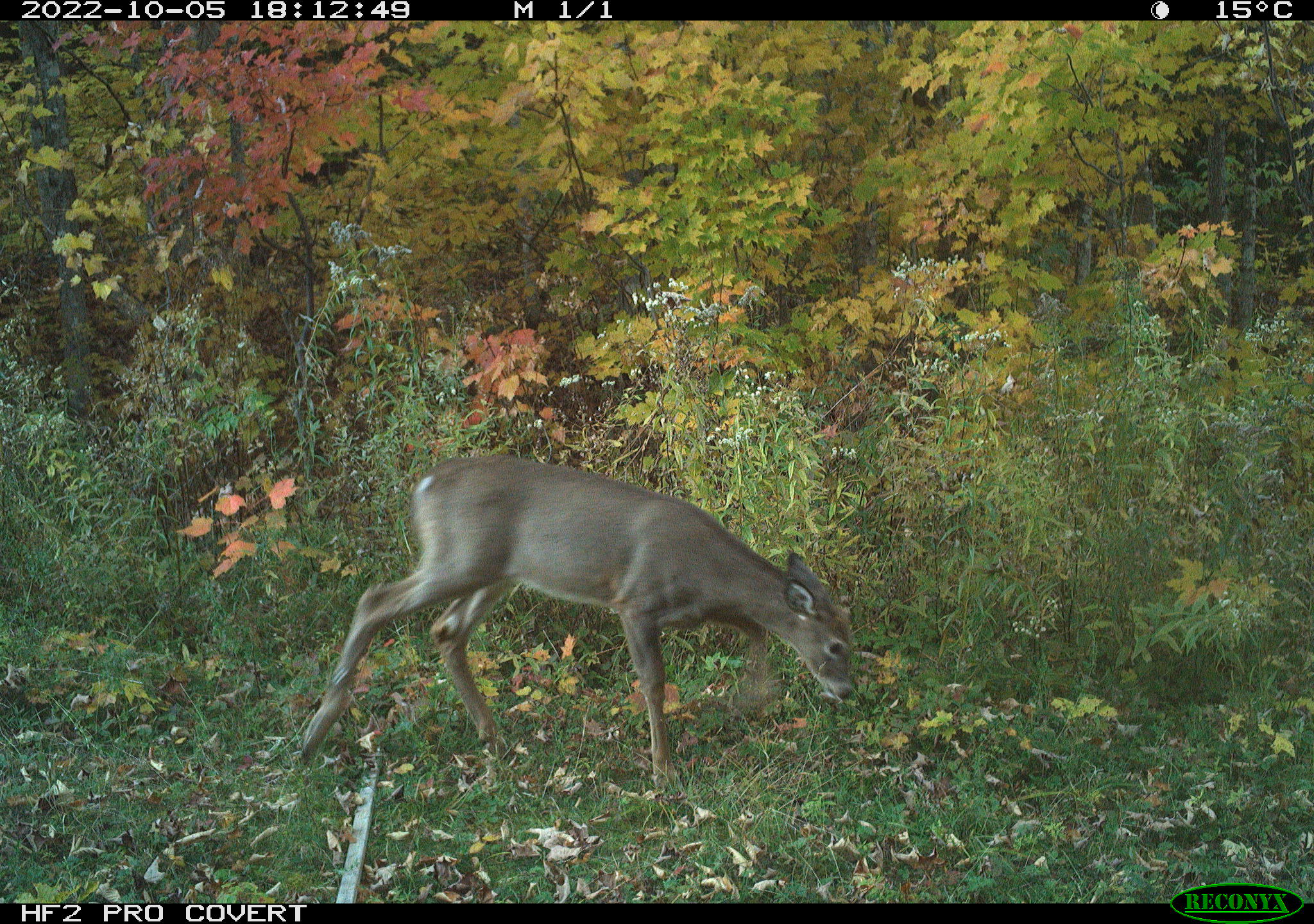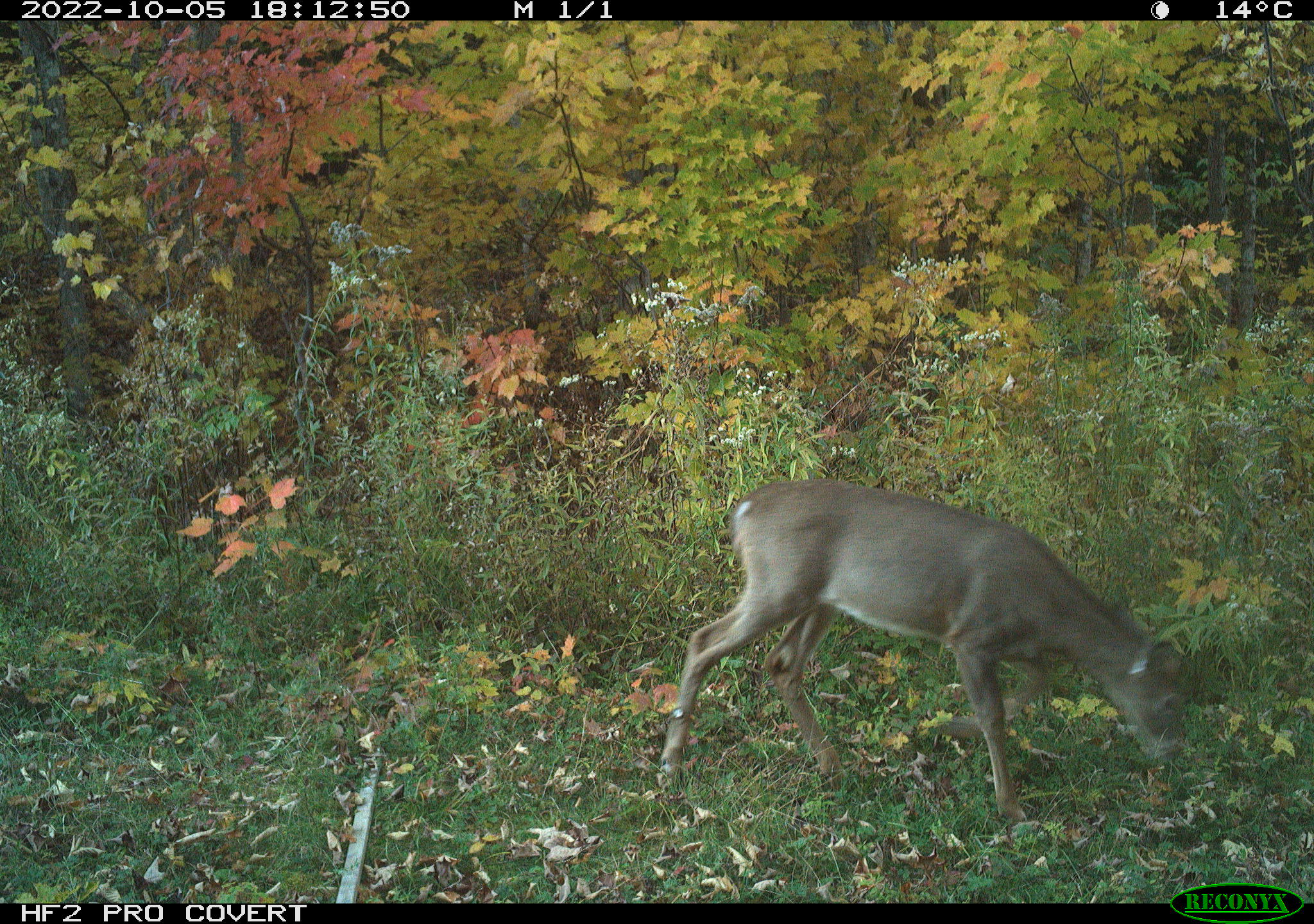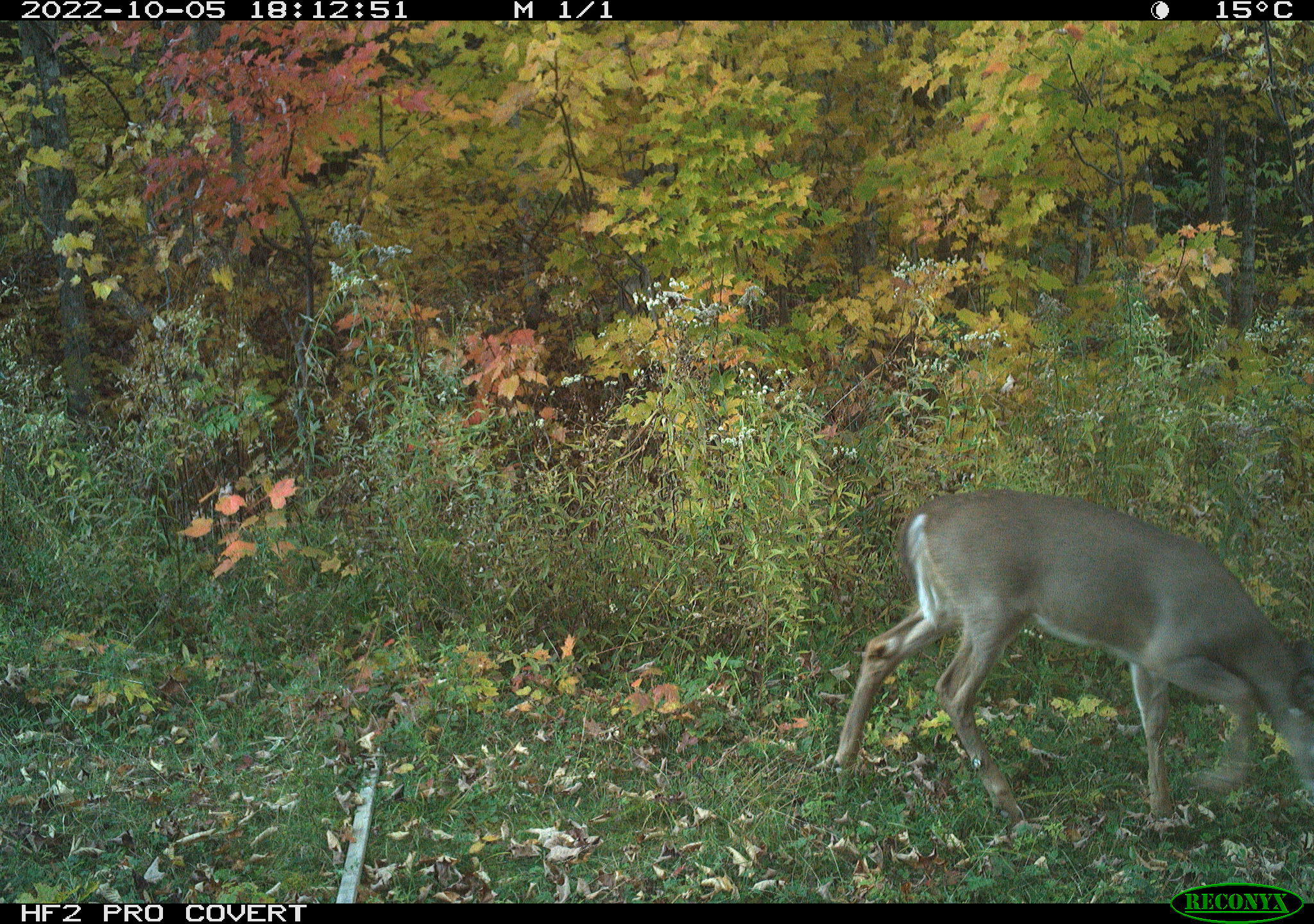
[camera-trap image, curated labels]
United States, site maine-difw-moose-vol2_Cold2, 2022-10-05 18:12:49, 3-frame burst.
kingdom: Animalia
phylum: Chordata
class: Mammalia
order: Artiodactyla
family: Cervidae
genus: Odocoileus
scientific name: Odocoileus virginianus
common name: white-tailed deer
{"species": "white-tailed deer (Odocoileus virginianus)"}